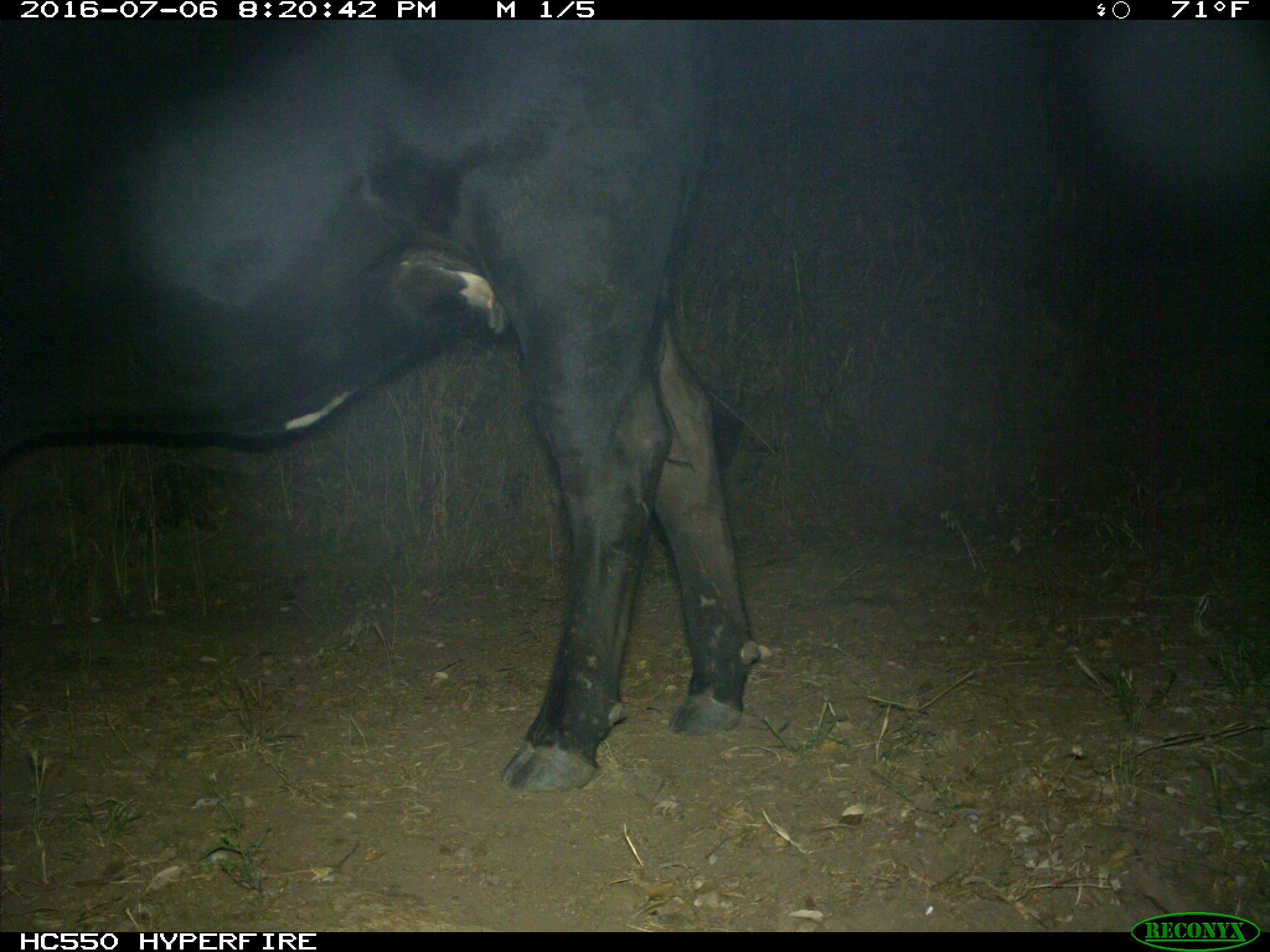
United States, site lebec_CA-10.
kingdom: Animalia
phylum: Chordata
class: Mammalia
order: Artiodactyla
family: Bovidae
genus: Bos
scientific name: Bos taurus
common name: domestic cow